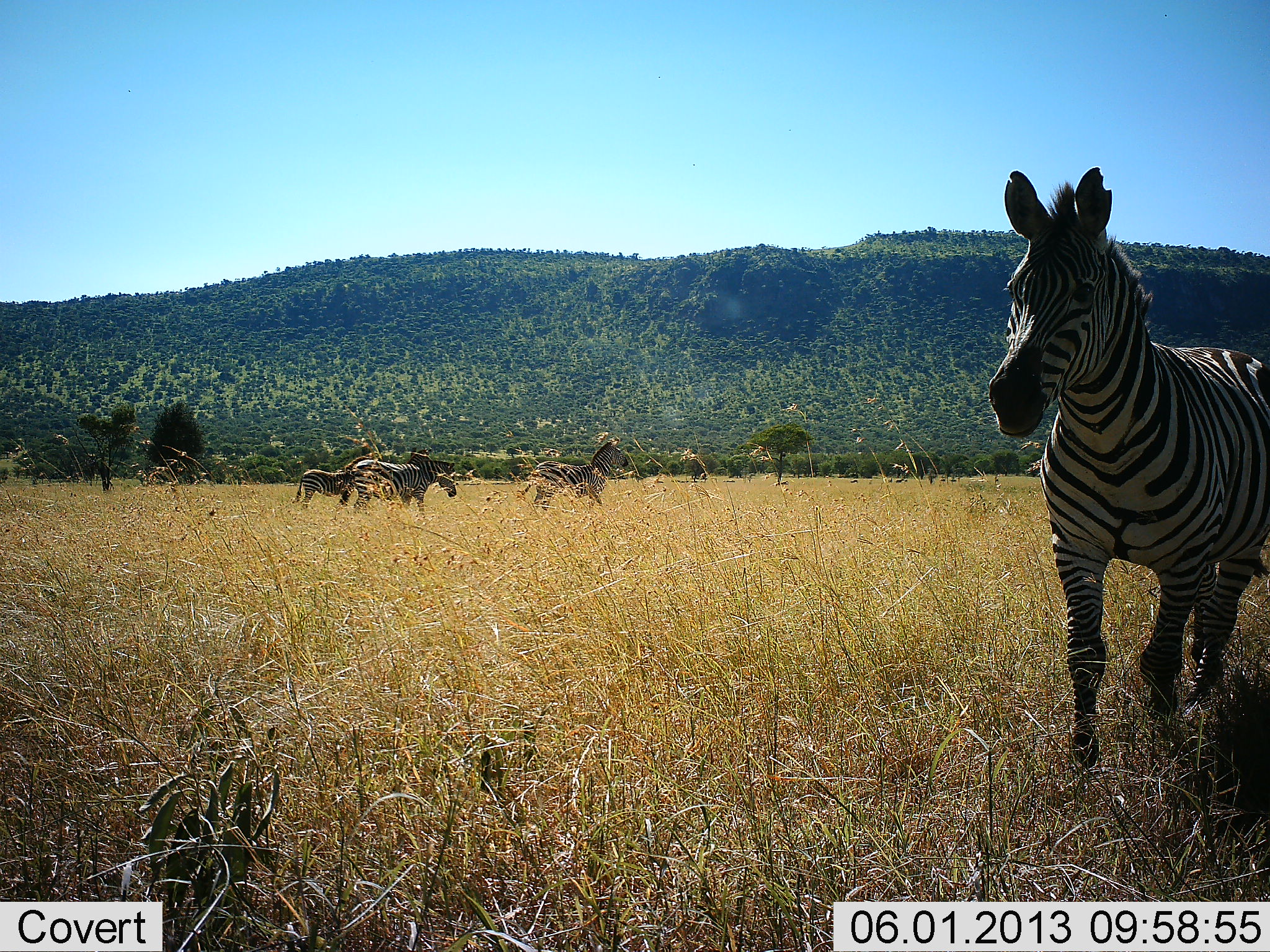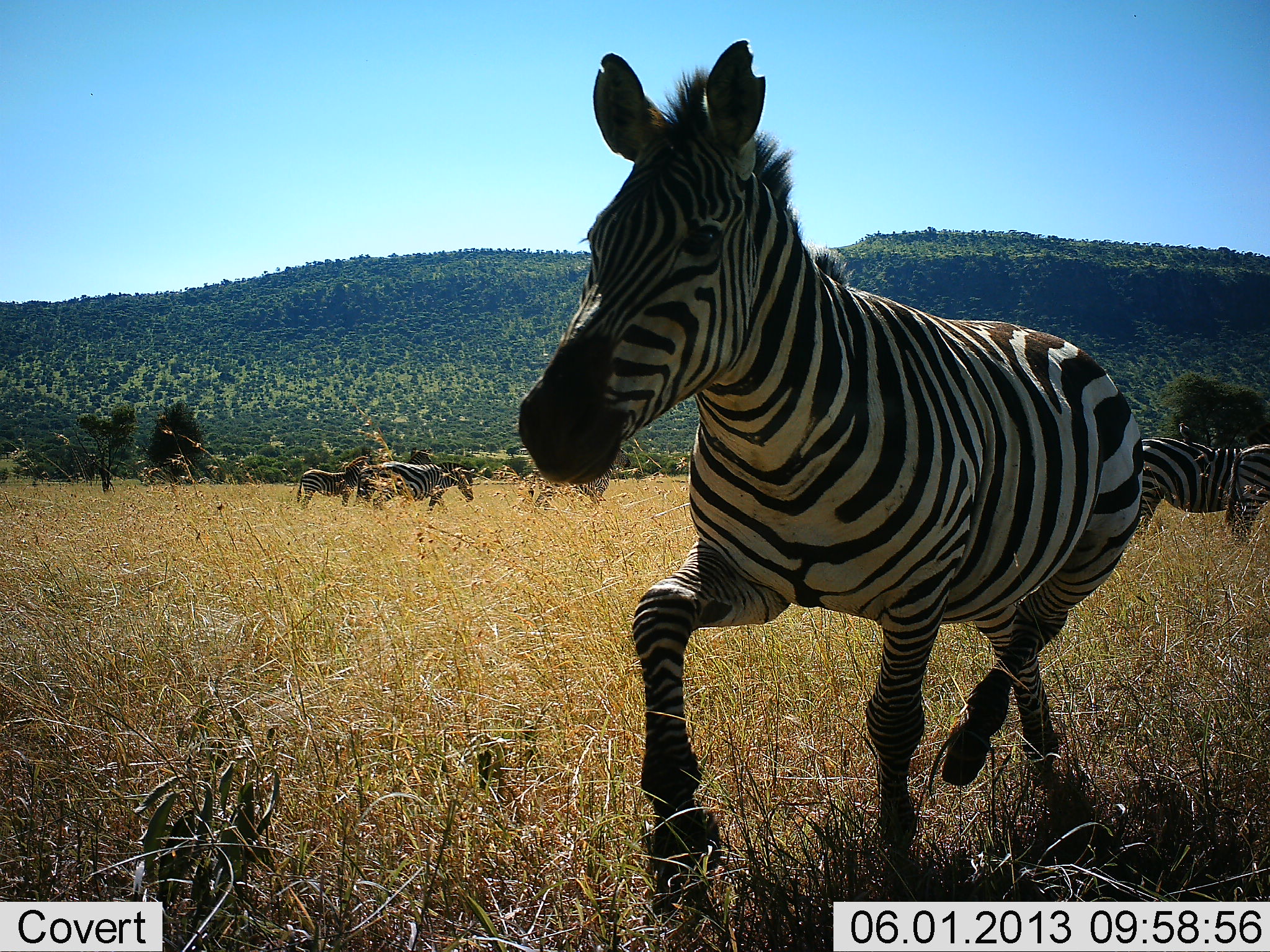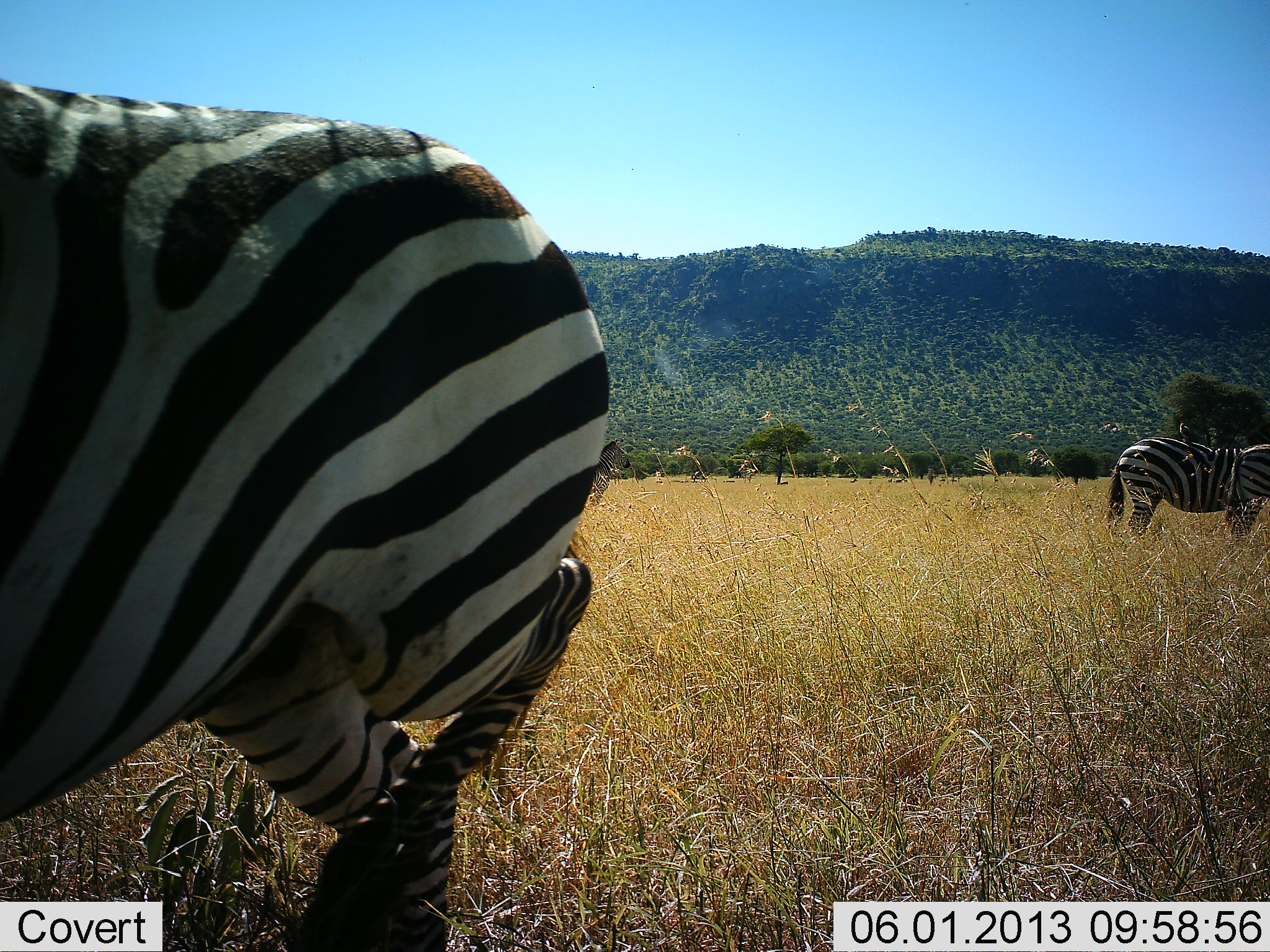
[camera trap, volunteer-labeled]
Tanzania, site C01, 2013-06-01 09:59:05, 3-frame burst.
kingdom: Animalia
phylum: Chordata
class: Mammalia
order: Perissodactyla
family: Equidae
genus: Equus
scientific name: Equus quagga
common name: plains zebra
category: zebra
Zebra (plains zebra) (Equus quagga), count 5. Behavior (volunteer vote fractions): standing 50%, resting 0%, moving 100%, interacting 0%. Young present (vote fraction): 10%. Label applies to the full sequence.